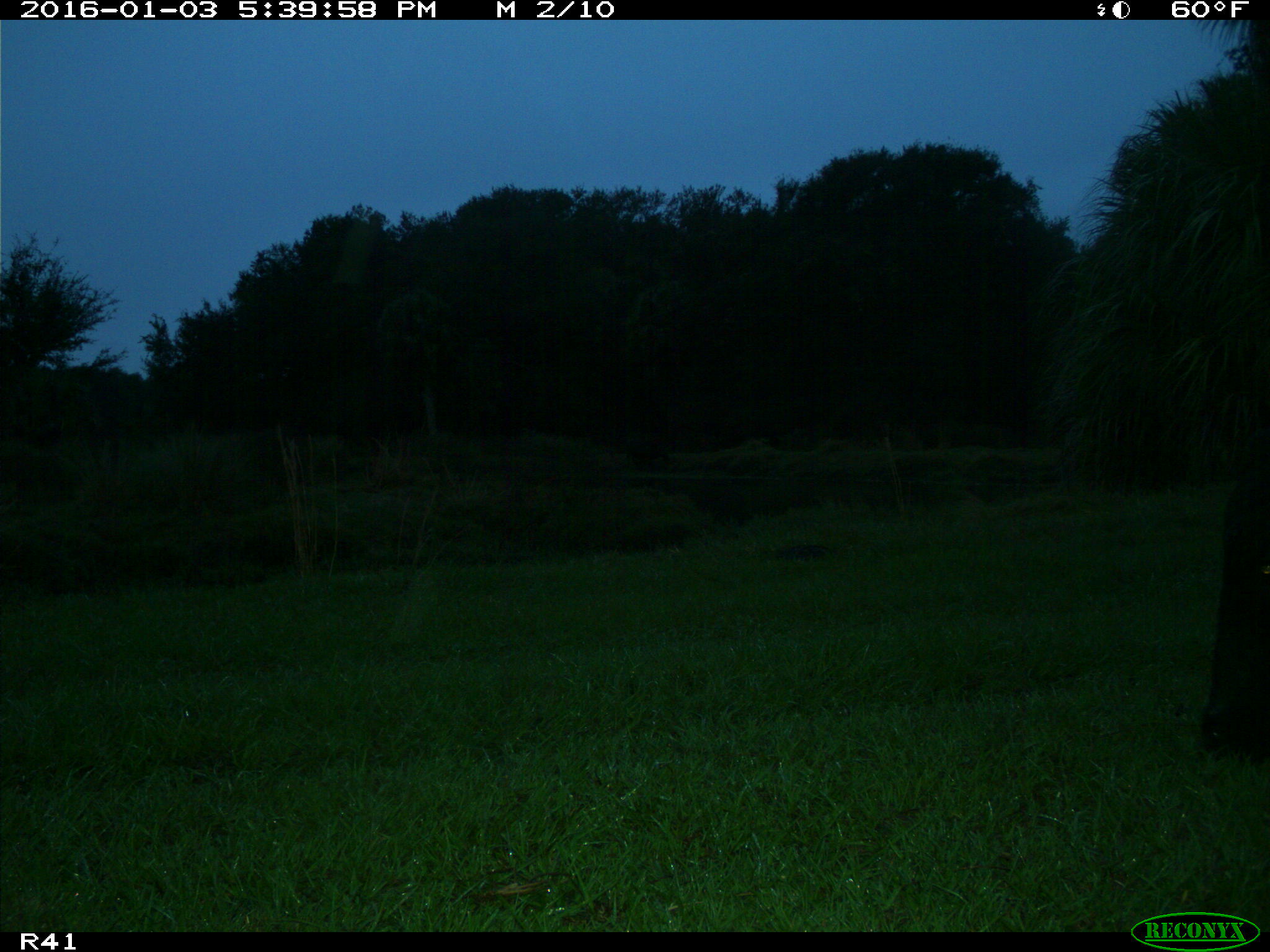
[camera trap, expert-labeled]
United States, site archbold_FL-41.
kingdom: Animalia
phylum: Chordata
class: Mammalia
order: Artiodactyla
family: Bovidae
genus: Bos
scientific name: Bos taurus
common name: domestic cow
Bos taurus (domestic cow).